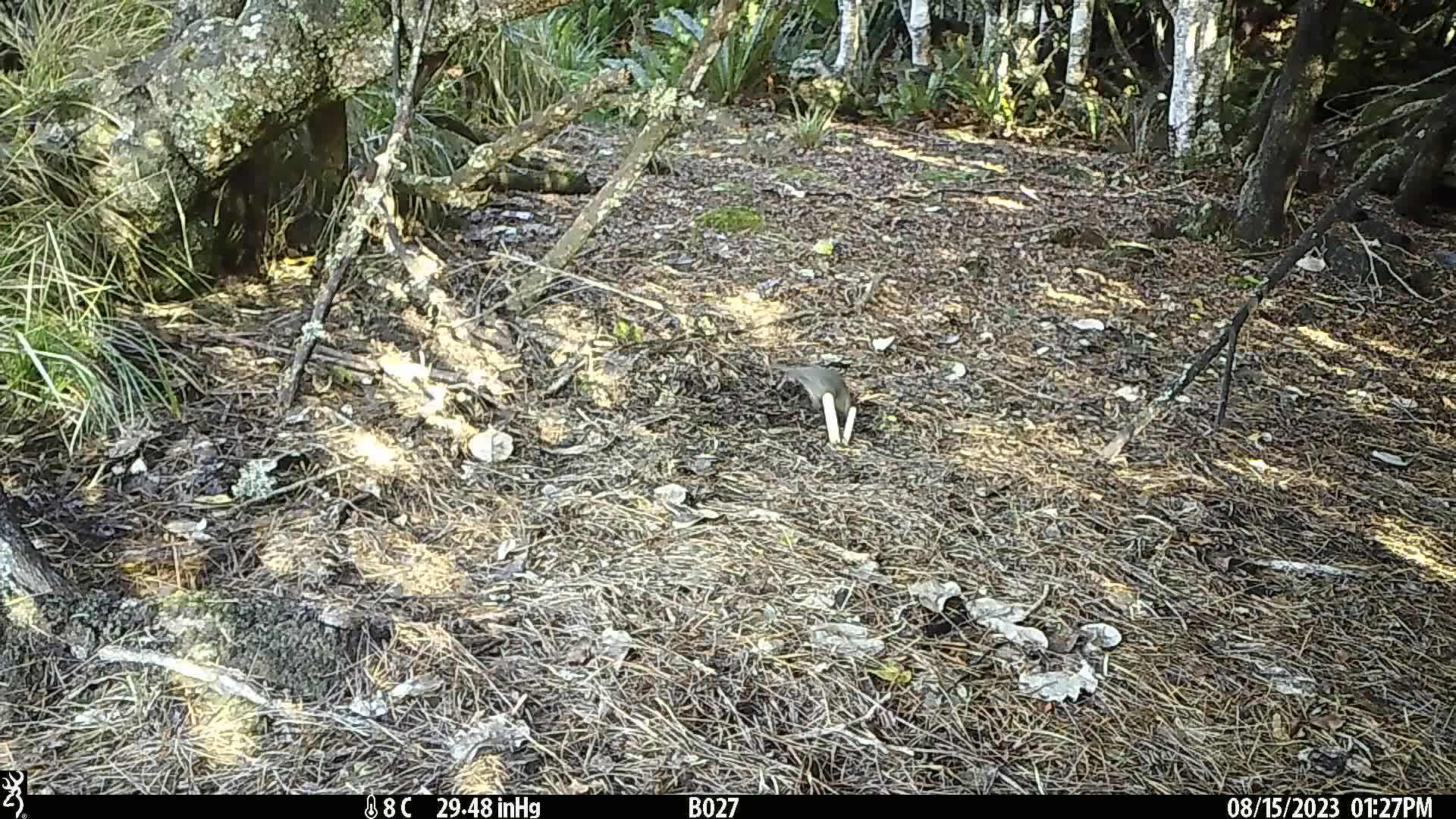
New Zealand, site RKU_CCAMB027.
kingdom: Animalia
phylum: Chordata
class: Aves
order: Passeriformes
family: Turdidae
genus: Turdus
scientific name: Turdus merula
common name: eurasian blackbird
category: blackbird